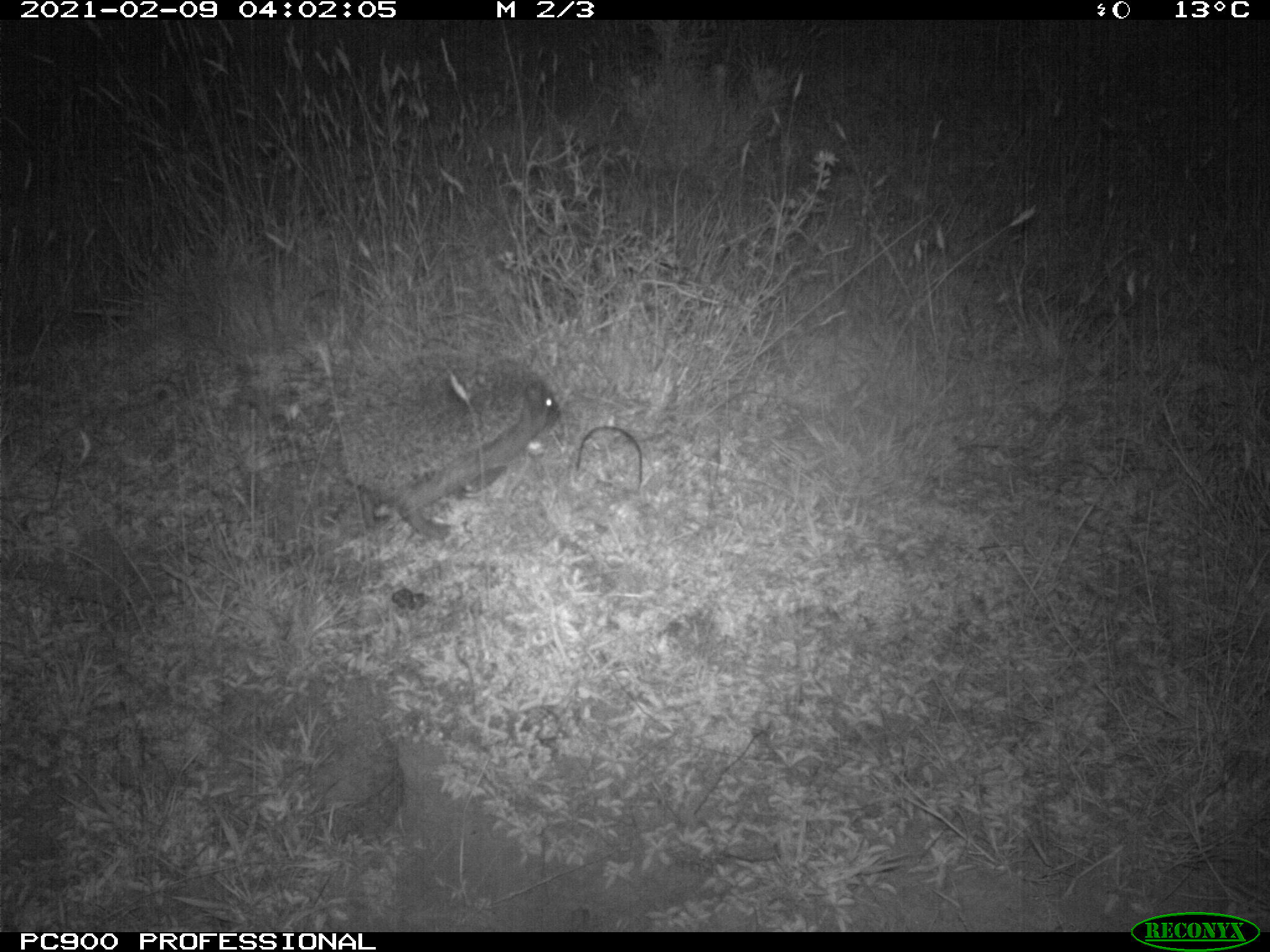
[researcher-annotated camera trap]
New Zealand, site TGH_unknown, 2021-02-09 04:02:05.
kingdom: Animalia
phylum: Chordata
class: Mammalia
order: Eulipotyphla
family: Erinaceidae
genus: Erinaceus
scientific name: Erinaceus europaeus europaeus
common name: european hedgehog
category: hedgehog